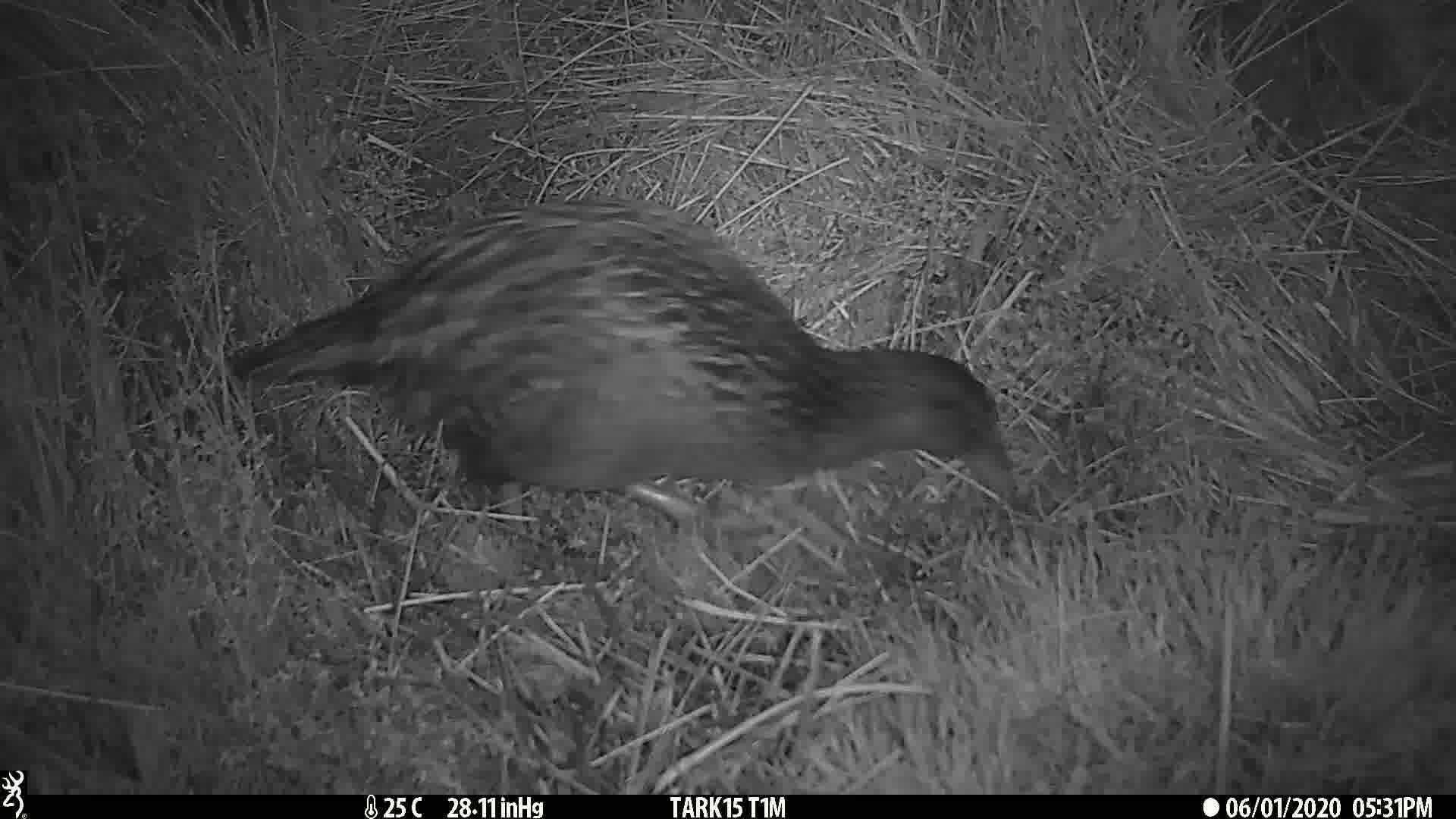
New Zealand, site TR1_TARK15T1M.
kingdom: Animalia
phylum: Chordata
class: Aves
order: Gruiformes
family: Rallidae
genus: Gallirallus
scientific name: Gallirallus australis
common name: weka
Weka (Gallirallus australis).